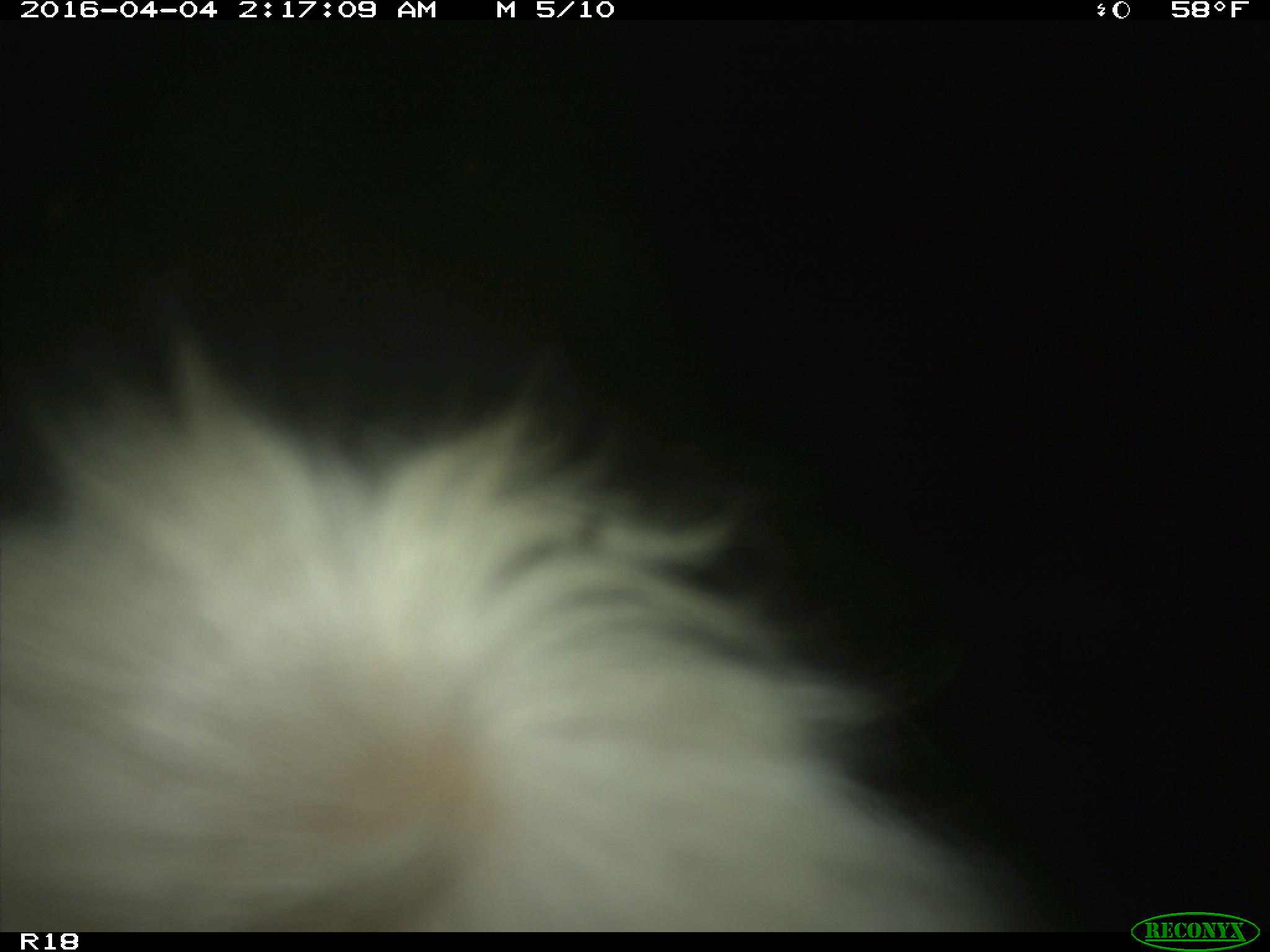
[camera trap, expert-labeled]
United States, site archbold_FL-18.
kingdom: Animalia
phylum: Chordata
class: Mammalia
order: Artiodactyla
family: Bovidae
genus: Bos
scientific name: Bos taurus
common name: domestic cow